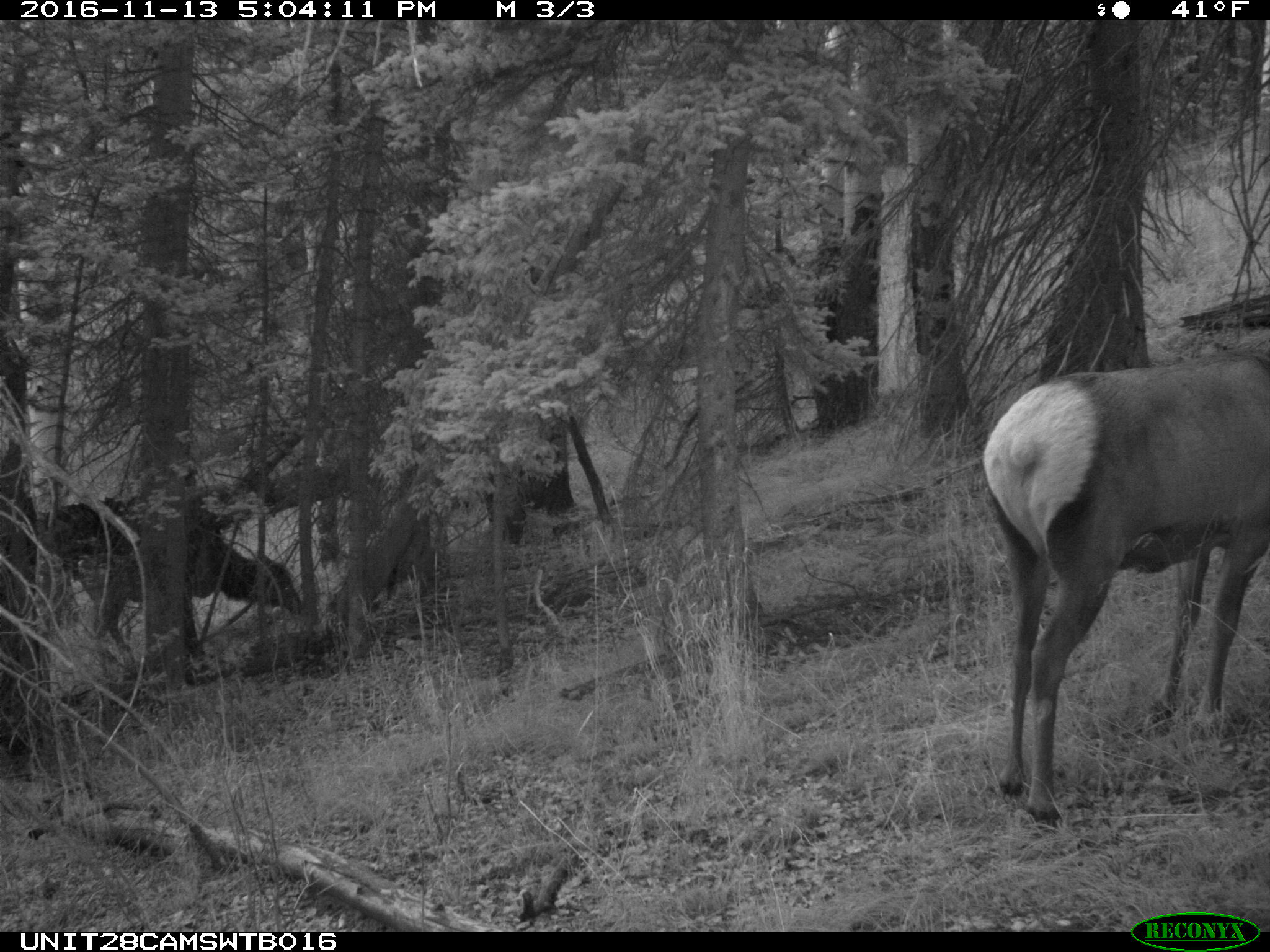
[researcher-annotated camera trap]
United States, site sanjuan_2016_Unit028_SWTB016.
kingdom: Animalia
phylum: Chordata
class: Mammalia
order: Artiodactyla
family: Cervidae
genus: Cervus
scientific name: Cervus elaphus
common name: red deer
Cervus elaphus (red deer).